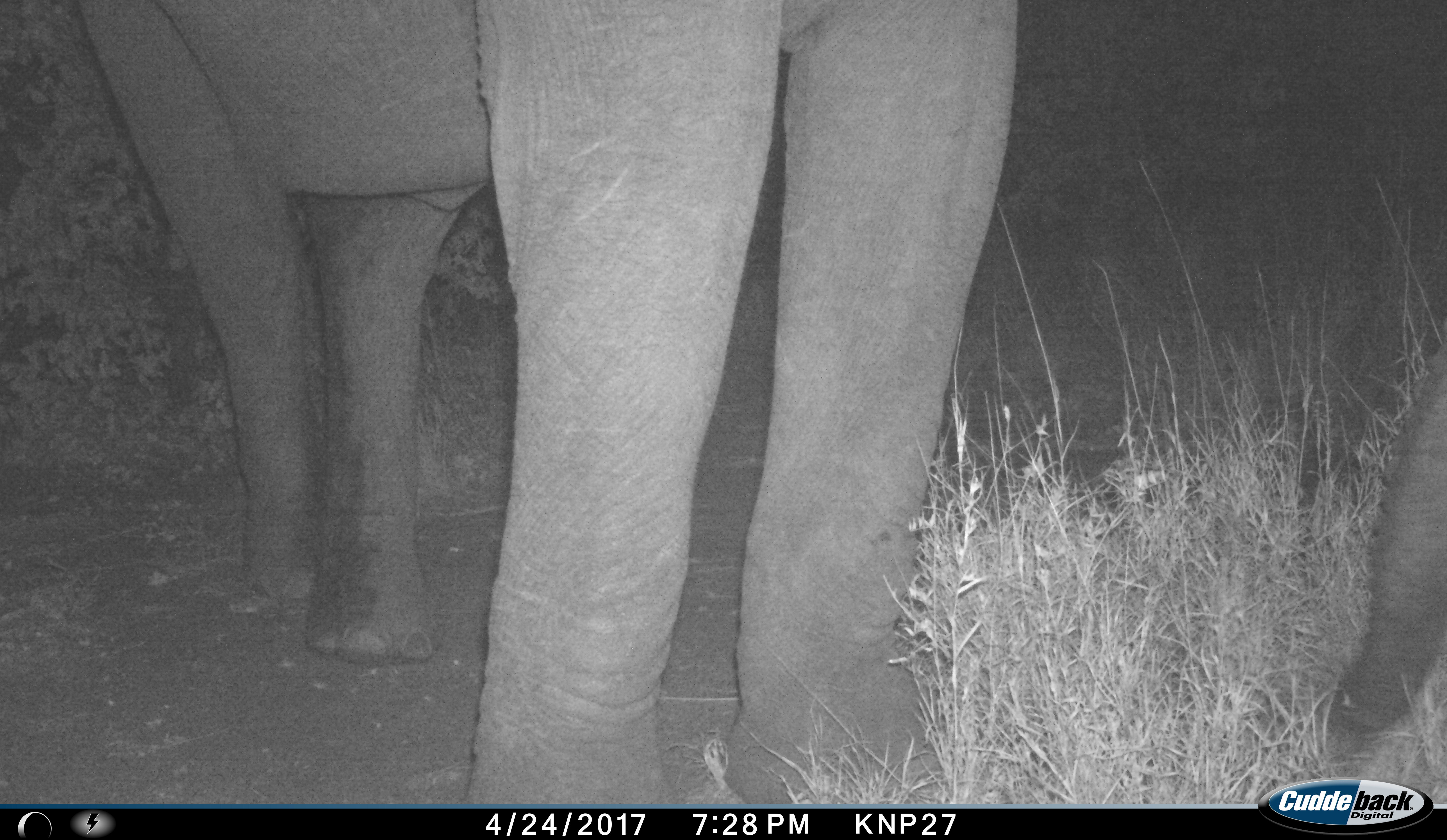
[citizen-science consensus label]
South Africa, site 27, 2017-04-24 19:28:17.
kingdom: Animalia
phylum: Chordata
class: Mammalia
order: Proboscidea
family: Elephantidae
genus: Loxodonta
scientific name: Loxodonta africana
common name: african bush elephant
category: elephant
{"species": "elephant (african bush elephant) (Loxodonta africana)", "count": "1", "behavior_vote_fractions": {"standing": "100%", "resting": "0%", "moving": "10%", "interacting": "0%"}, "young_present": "10%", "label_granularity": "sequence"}